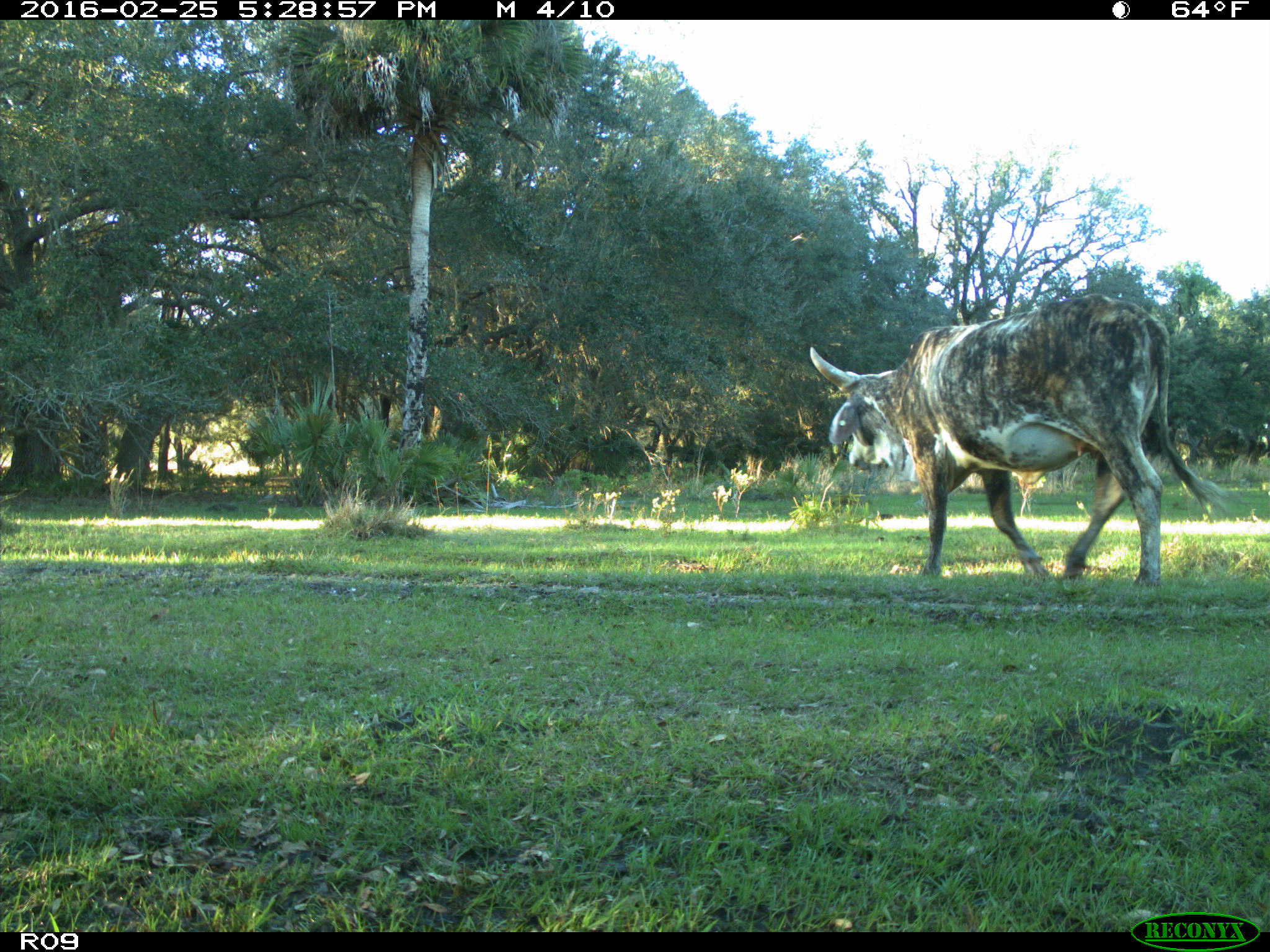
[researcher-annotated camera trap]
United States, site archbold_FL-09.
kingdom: Animalia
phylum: Chordata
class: Mammalia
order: Artiodactyla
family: Bovidae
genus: Bos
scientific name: Bos taurus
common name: domestic cow